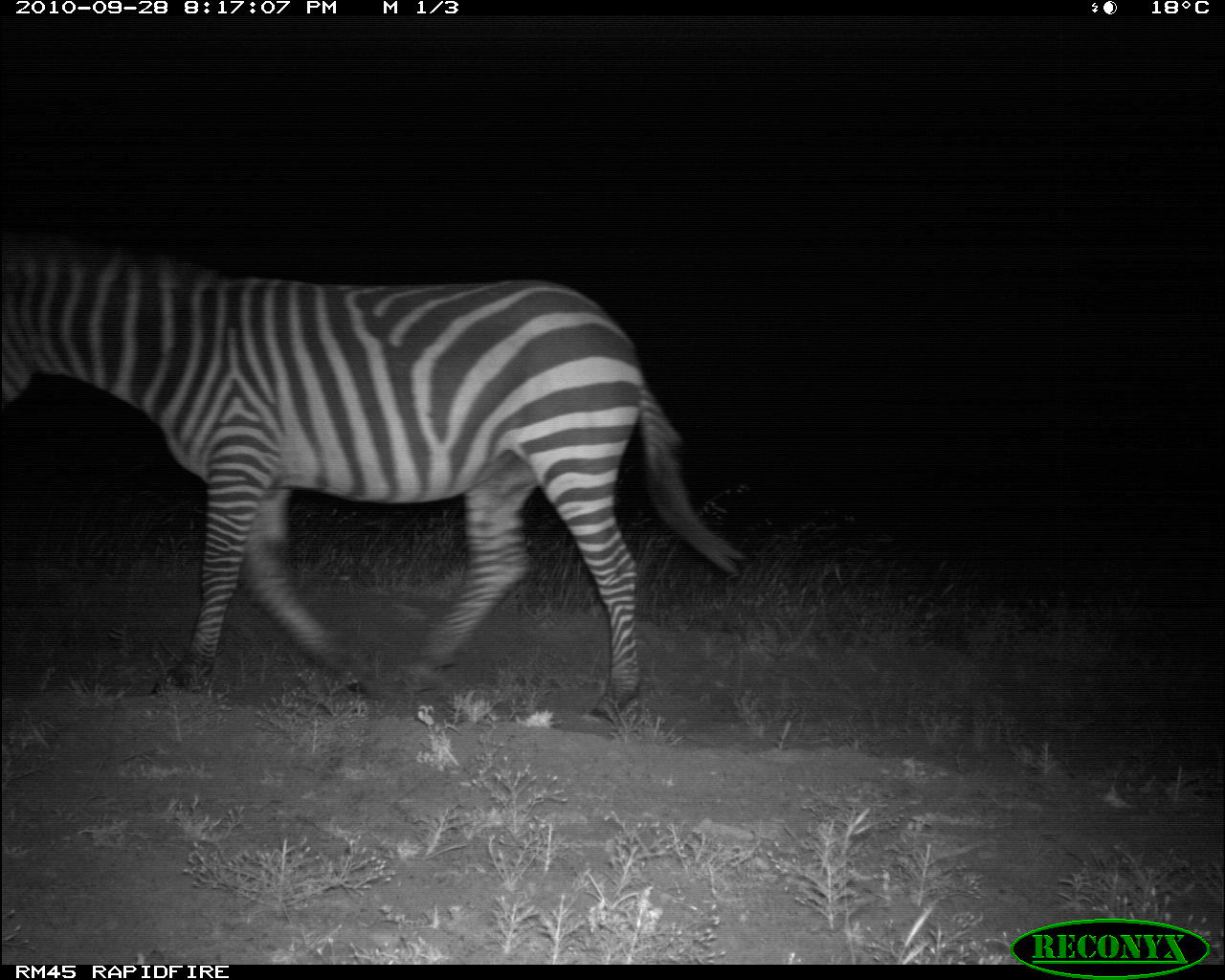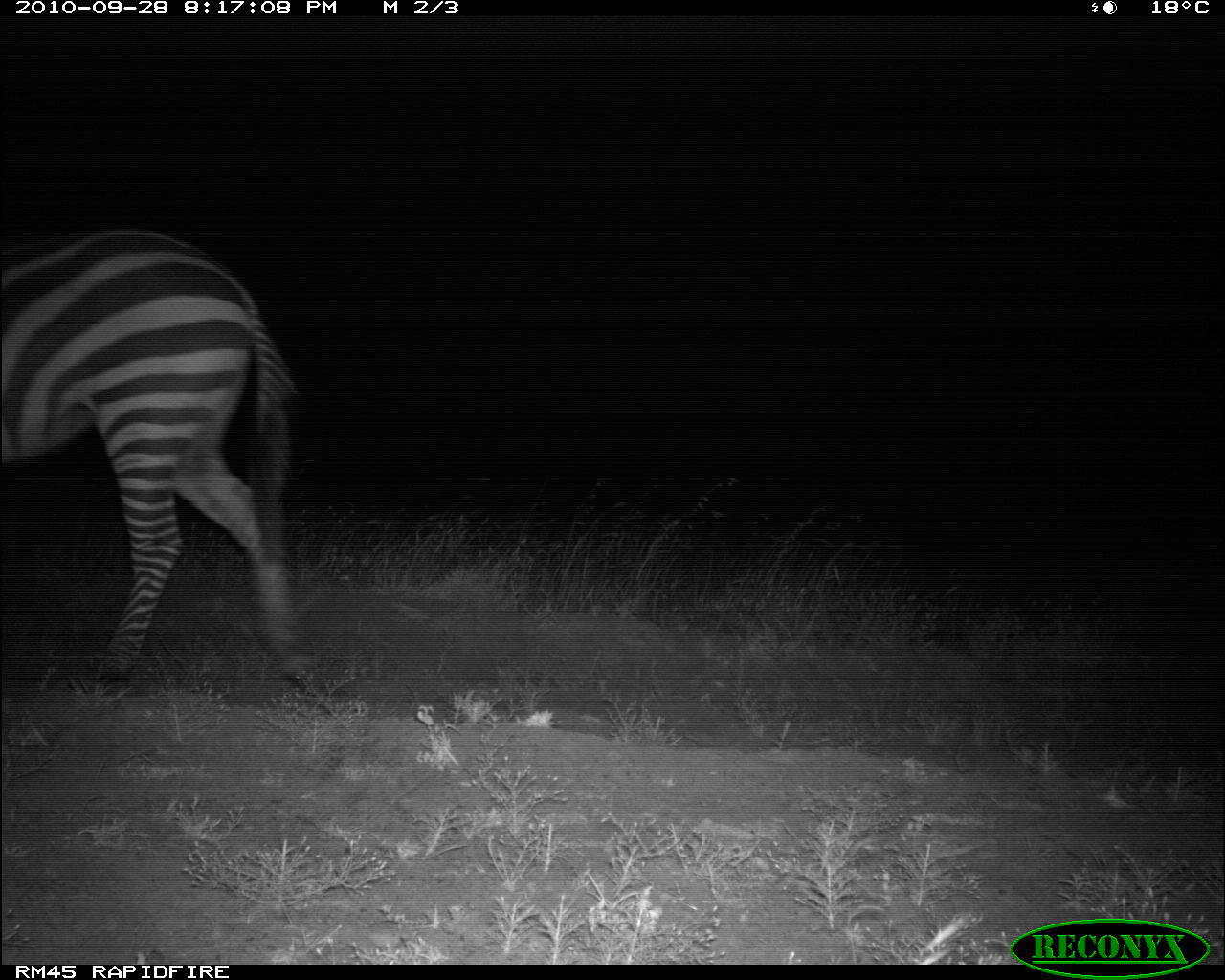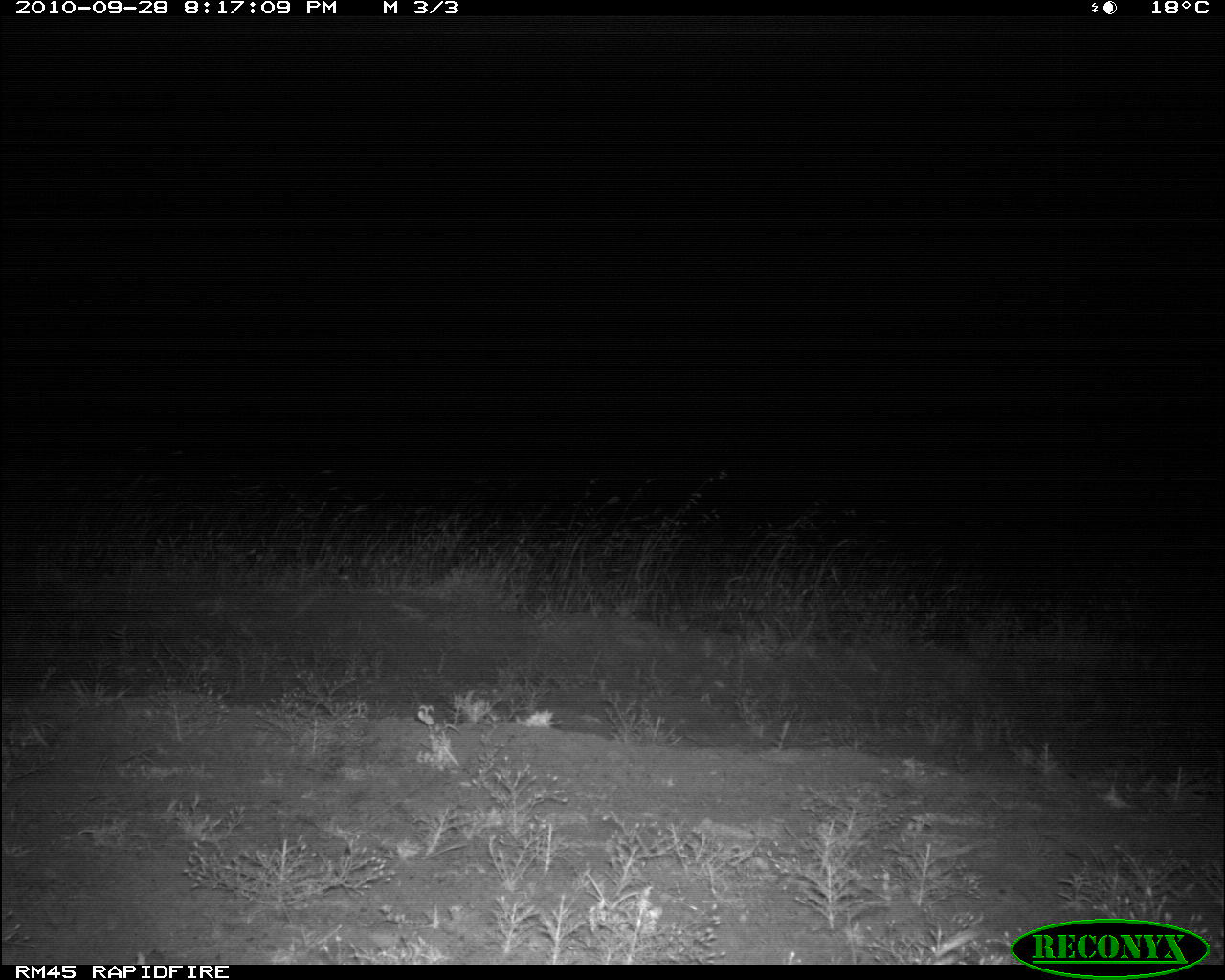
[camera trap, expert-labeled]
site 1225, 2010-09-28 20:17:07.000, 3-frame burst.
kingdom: Animalia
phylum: Chordata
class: Mammalia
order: Perissodactyla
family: Equidae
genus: Equus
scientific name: Equus quagga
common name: plains zebra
Equus quagga (plains zebra), count 1.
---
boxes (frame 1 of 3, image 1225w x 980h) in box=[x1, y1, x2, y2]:
equus quagga: box=[1, 235, 744, 725]